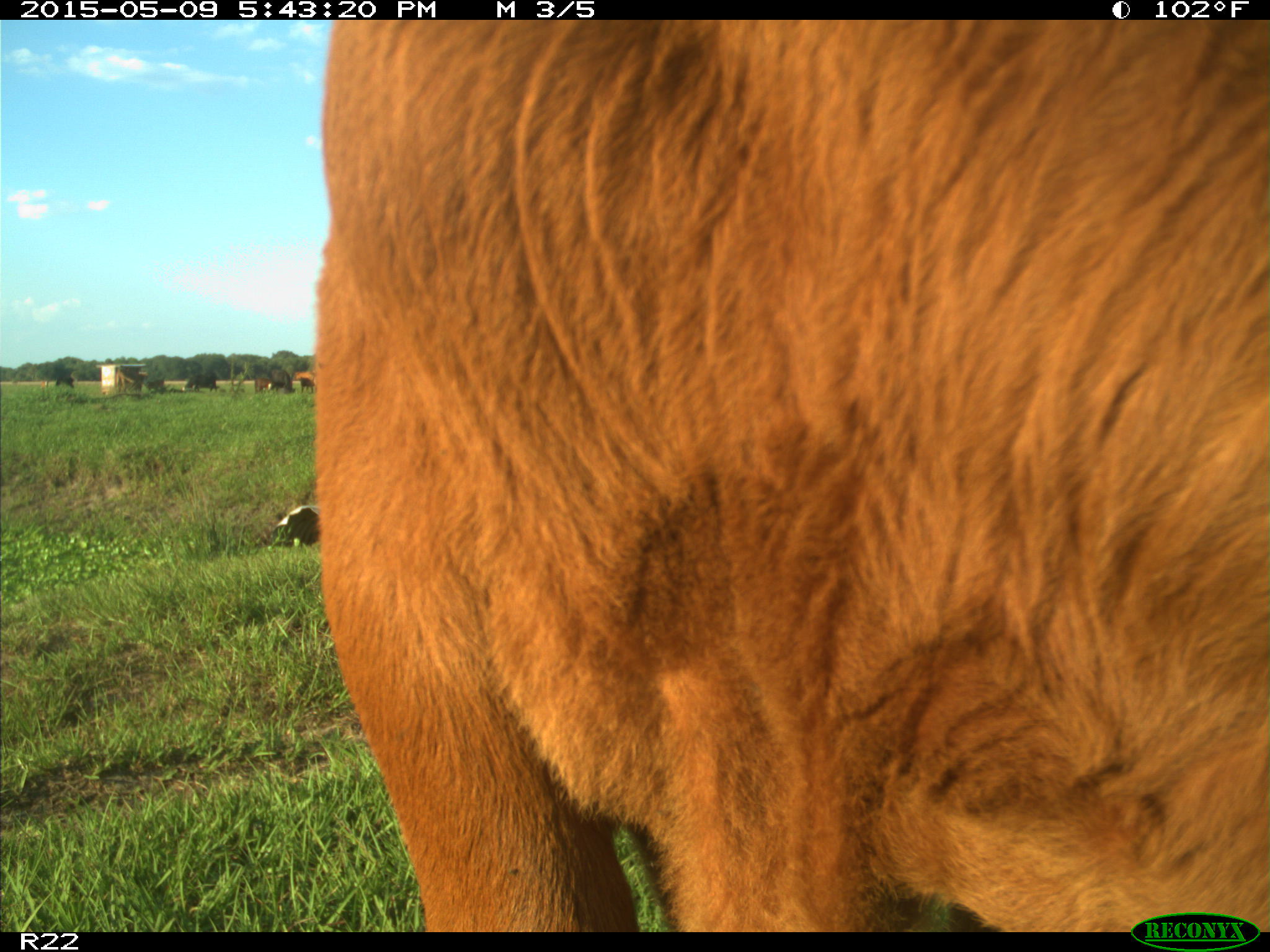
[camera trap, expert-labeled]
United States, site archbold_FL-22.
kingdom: Animalia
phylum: Chordata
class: Mammalia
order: Artiodactyla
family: Bovidae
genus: Bos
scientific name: Bos taurus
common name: domestic cow